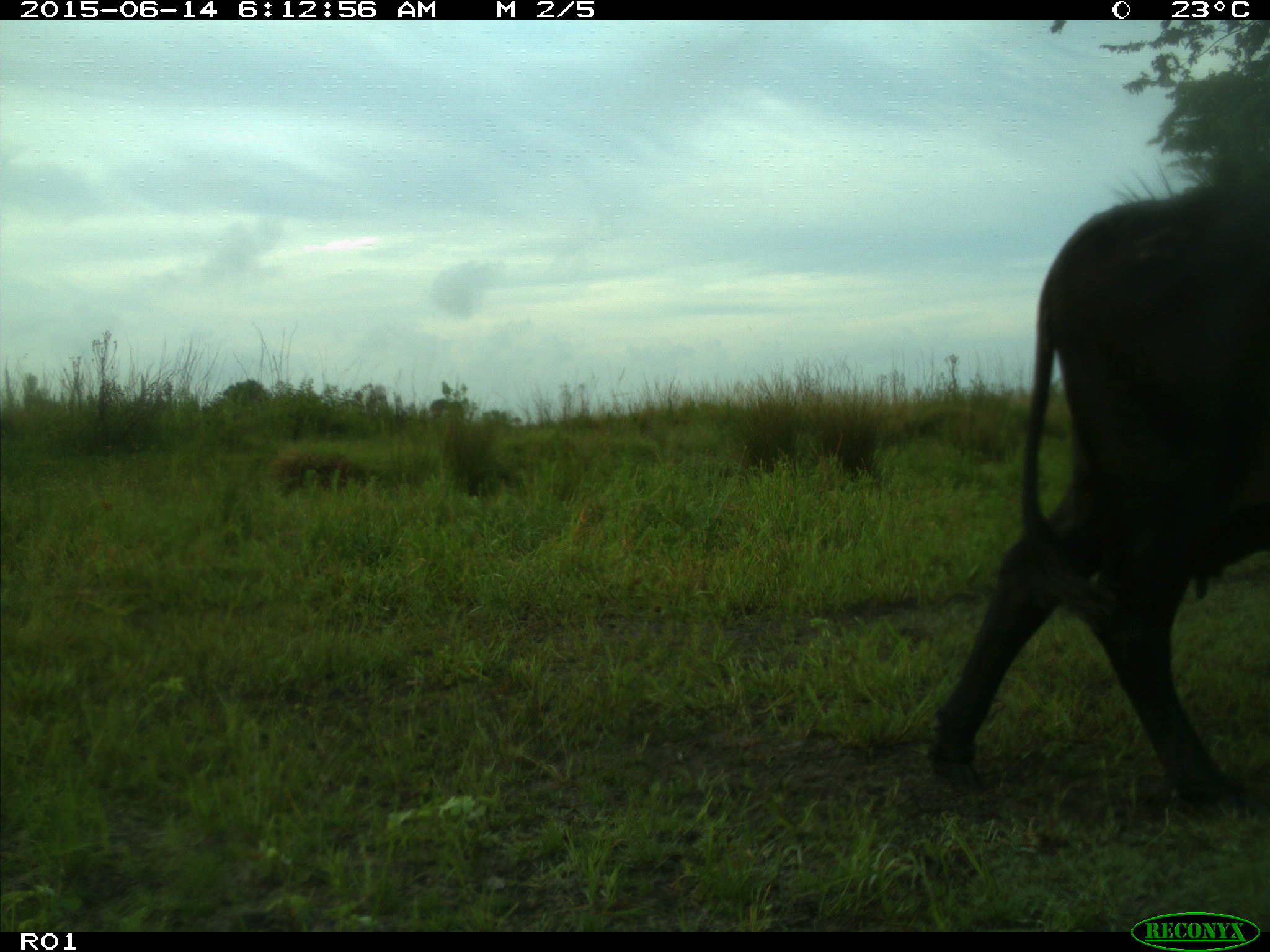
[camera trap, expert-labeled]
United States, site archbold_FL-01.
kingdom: Animalia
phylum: Chordata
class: Mammalia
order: Artiodactyla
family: Bovidae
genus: Bos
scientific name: Bos taurus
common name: domestic cow